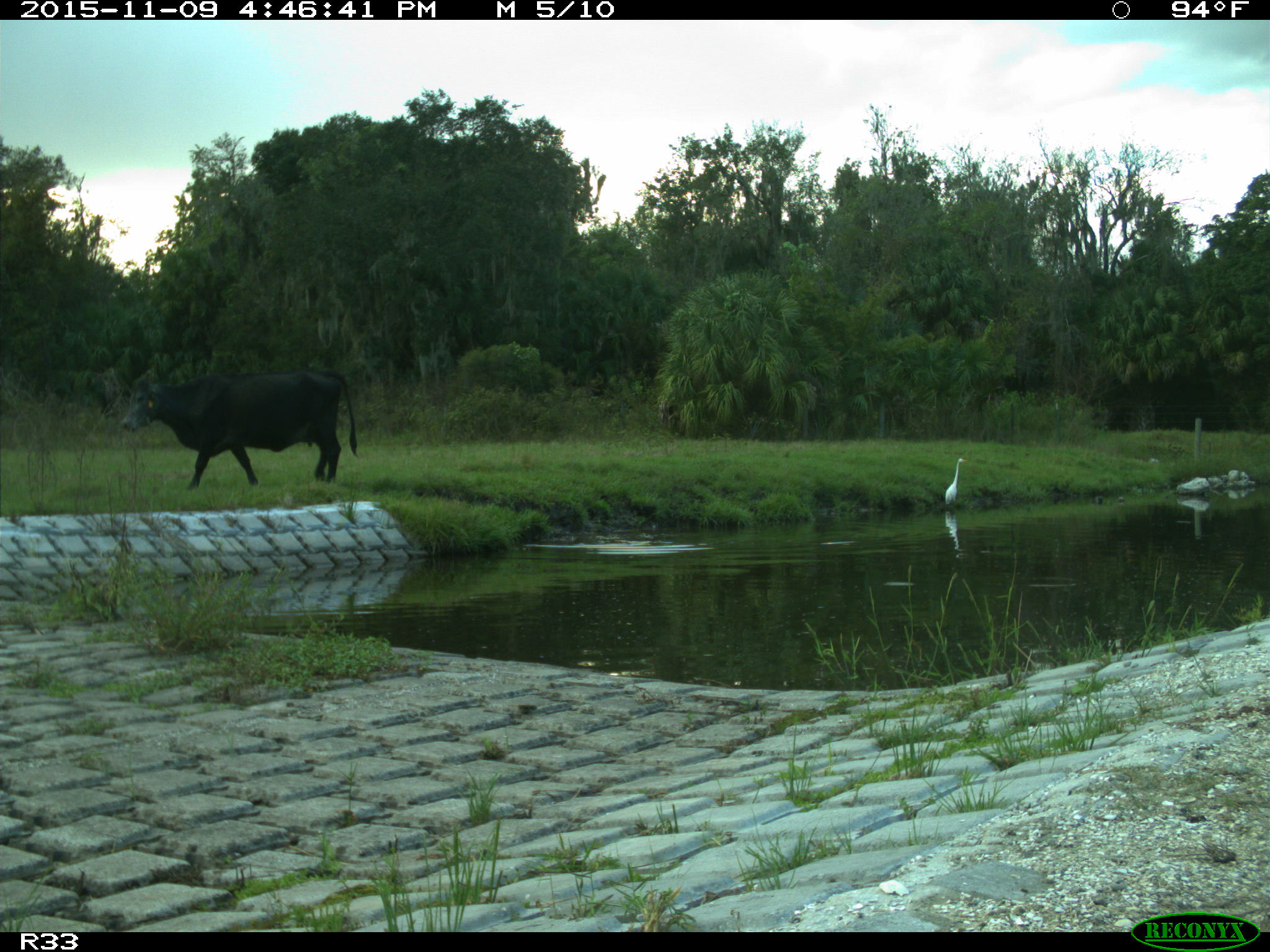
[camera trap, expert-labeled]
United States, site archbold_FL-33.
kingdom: Animalia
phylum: Chordata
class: Mammalia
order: Artiodactyla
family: Bovidae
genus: Bos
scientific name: Bos taurus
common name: domestic cow